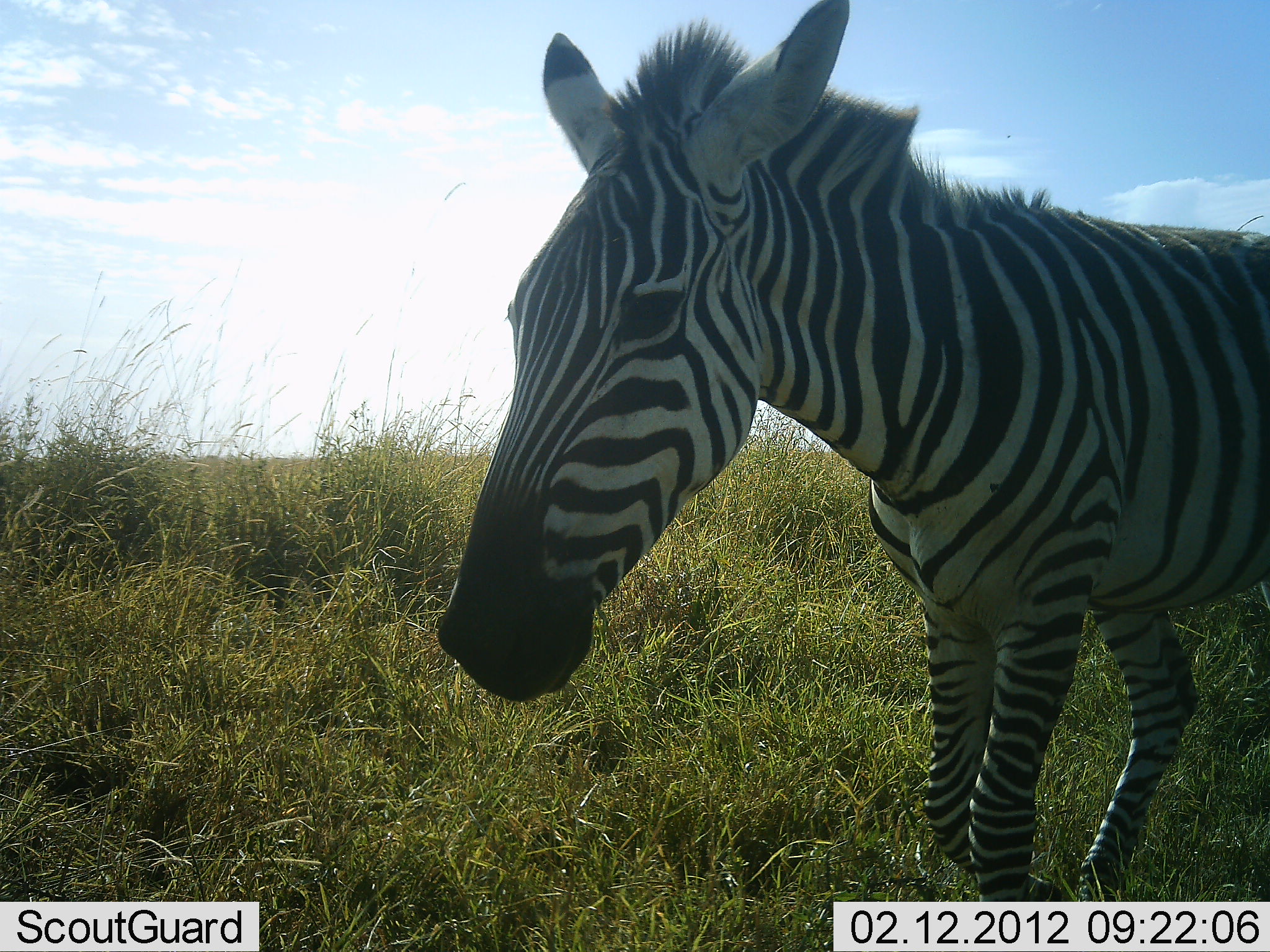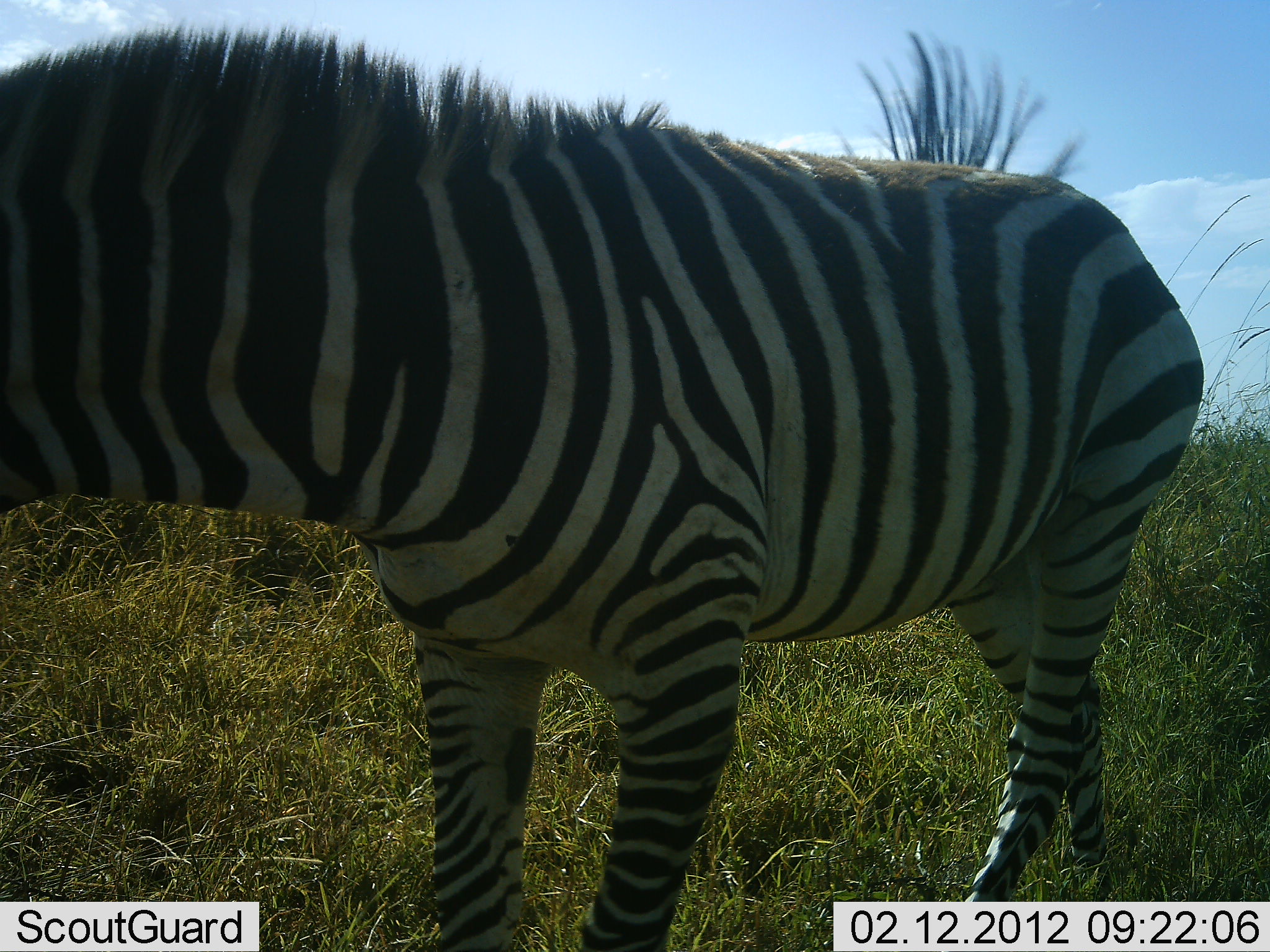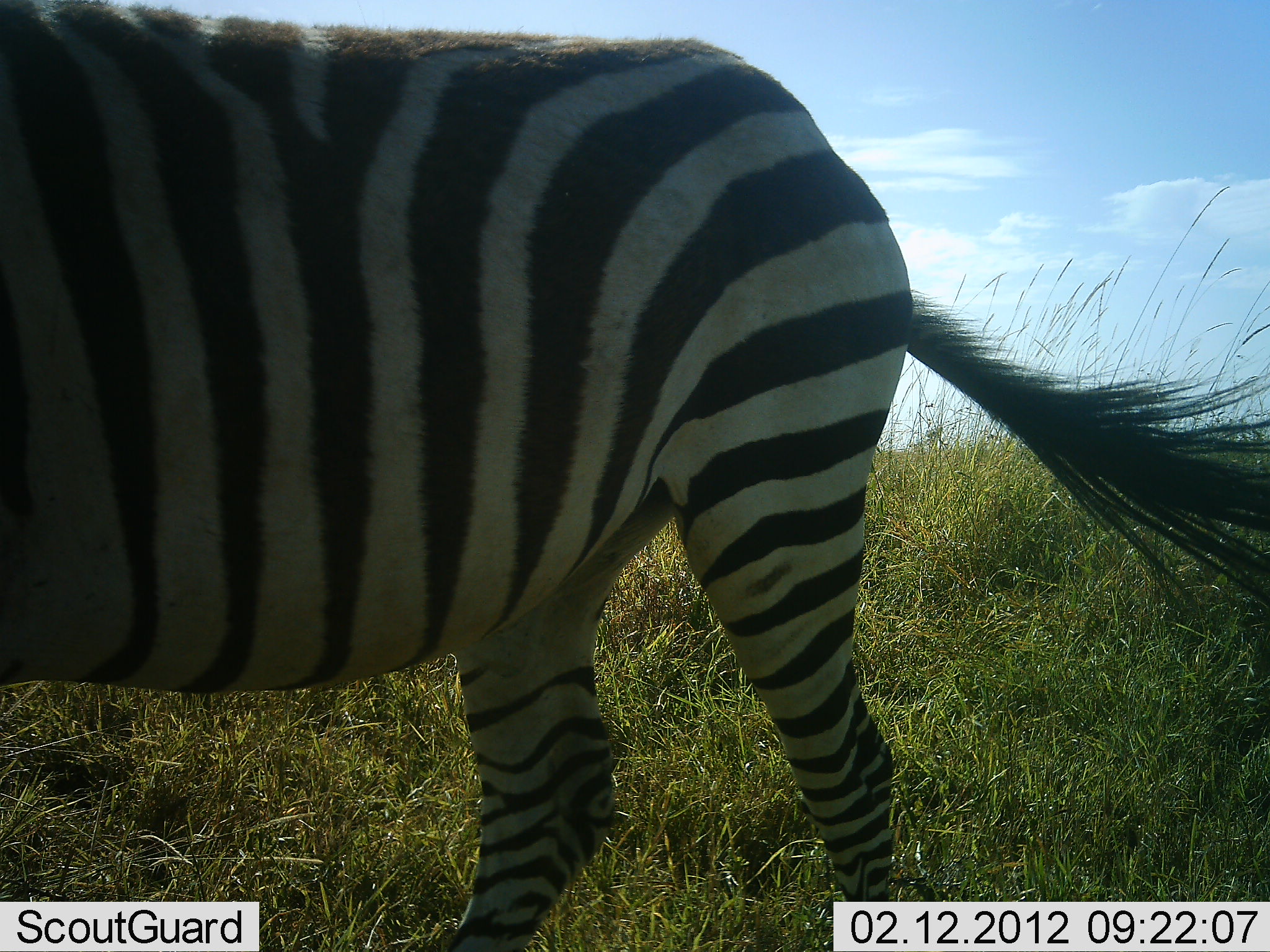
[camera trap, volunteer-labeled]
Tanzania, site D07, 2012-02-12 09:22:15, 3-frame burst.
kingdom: Animalia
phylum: Chordata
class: Mammalia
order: Perissodactyla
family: Equidae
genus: Equus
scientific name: Equus quagga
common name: plains zebra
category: zebra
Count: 1.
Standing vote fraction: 12%.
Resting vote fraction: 0%.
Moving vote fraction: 88%.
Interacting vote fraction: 0%.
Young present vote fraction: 0%.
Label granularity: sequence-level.